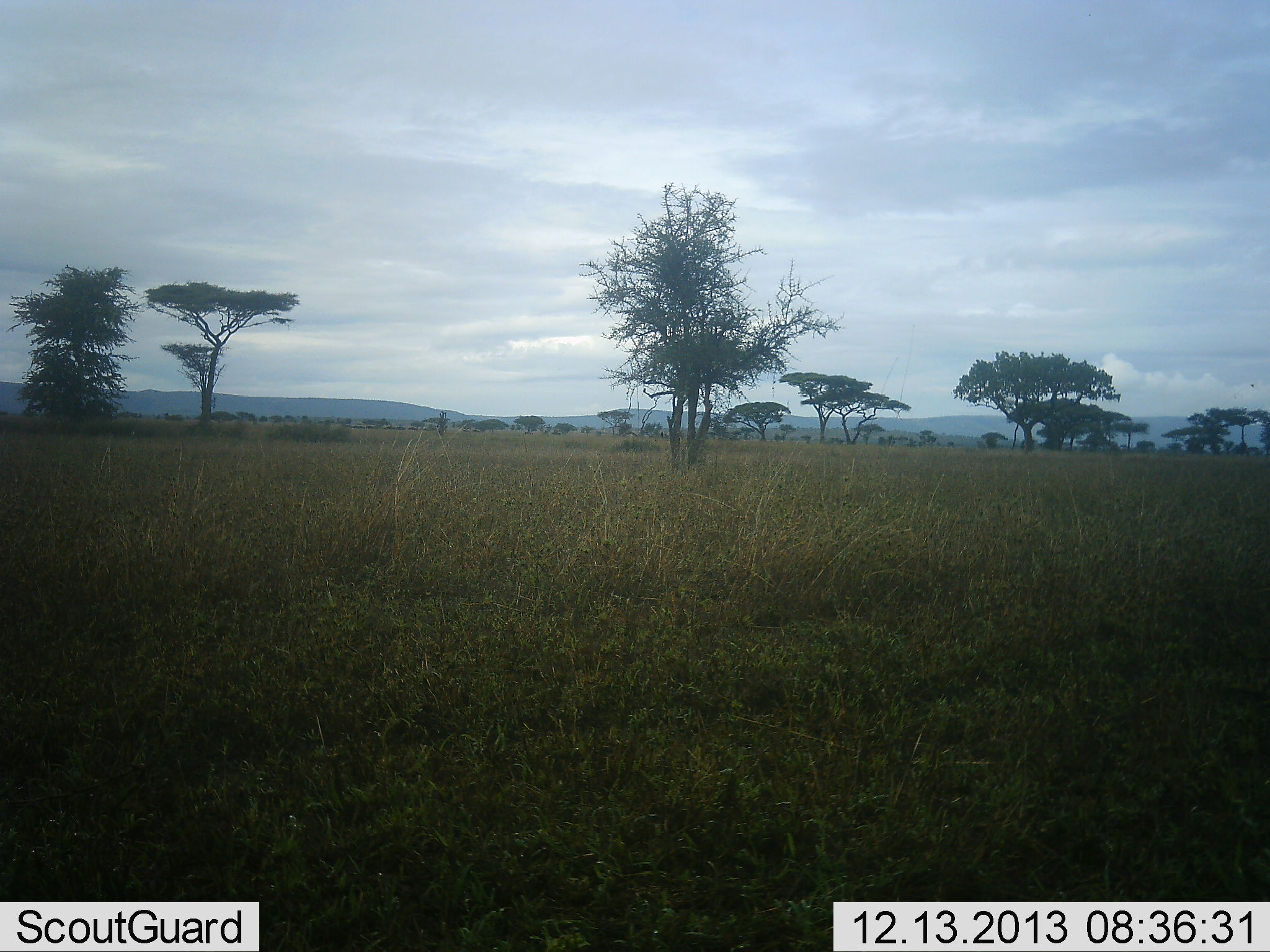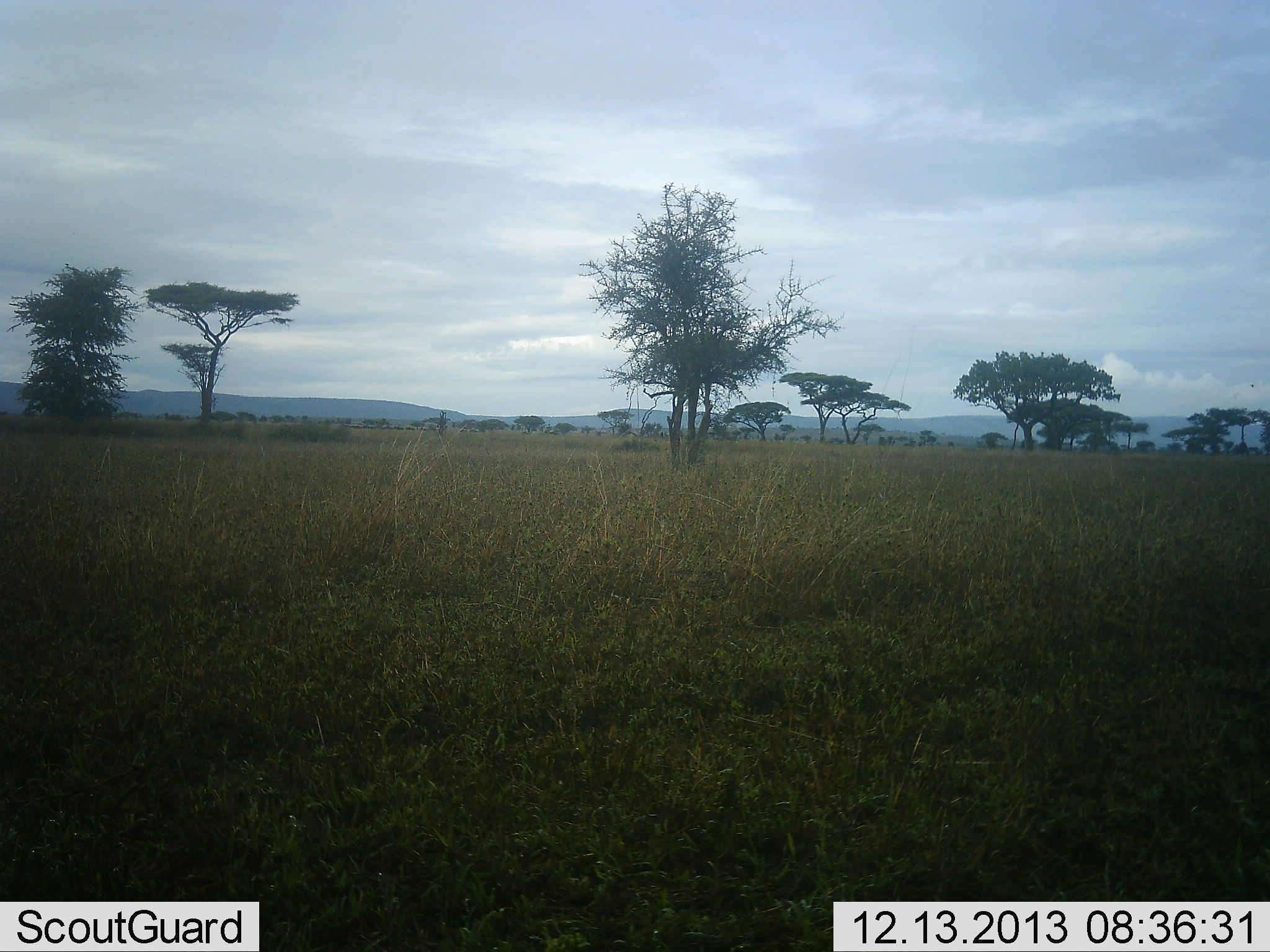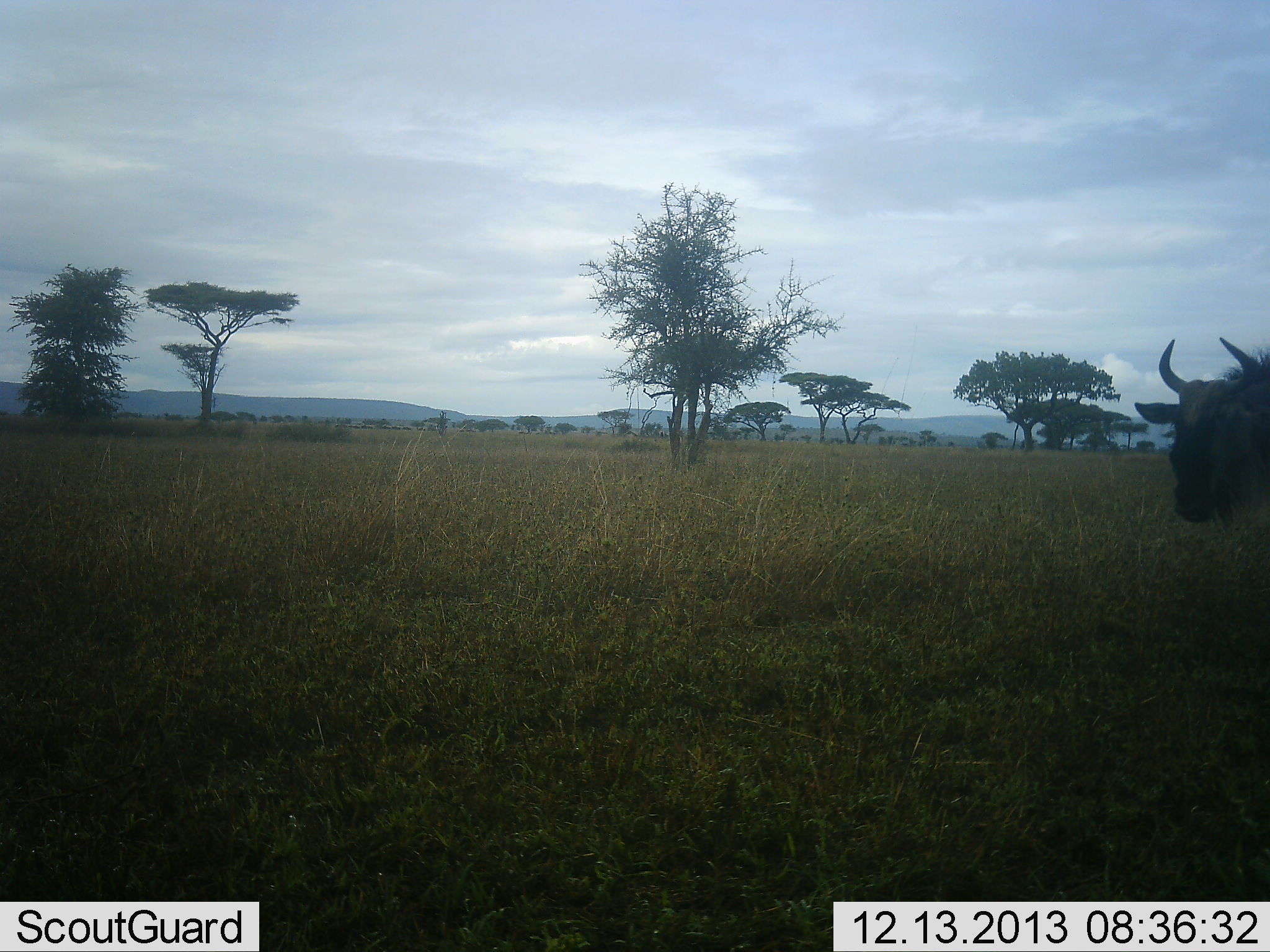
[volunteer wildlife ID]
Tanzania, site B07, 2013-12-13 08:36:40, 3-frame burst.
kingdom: Animalia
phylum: Chordata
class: Mammalia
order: Artiodactyla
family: Bovidae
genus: Connochaetes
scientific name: Connochaetes taurinus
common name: blue wildebeest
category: wildebeest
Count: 1.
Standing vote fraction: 10%.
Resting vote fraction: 0%.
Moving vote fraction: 90%.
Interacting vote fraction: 0%.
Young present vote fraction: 0%.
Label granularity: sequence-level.